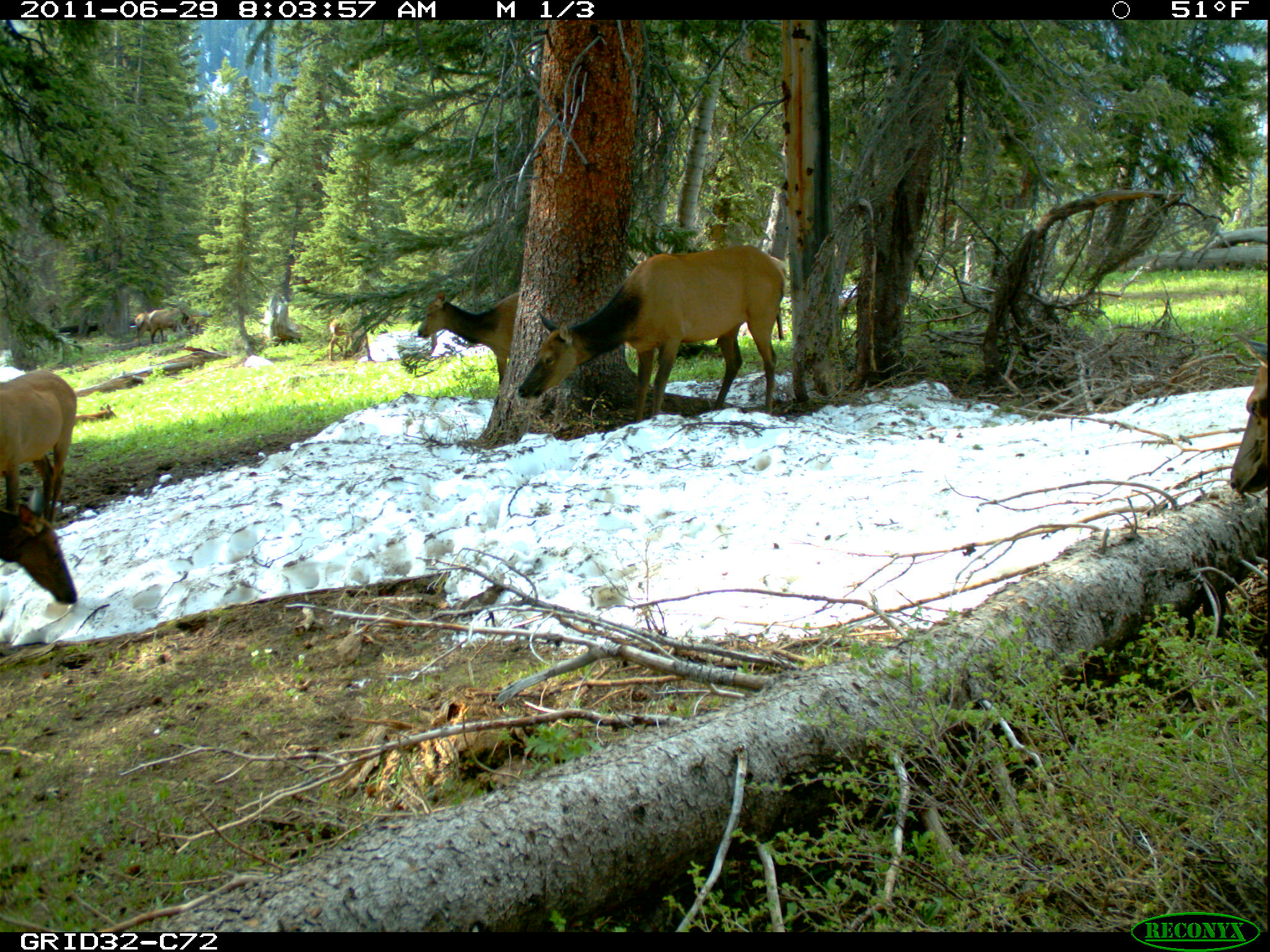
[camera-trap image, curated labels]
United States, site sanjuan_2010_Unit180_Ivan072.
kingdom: Animalia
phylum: Chordata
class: Mammalia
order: Artiodactyla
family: Cervidae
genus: Cervus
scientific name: Cervus elaphus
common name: red deer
Cervus elaphus (red deer).